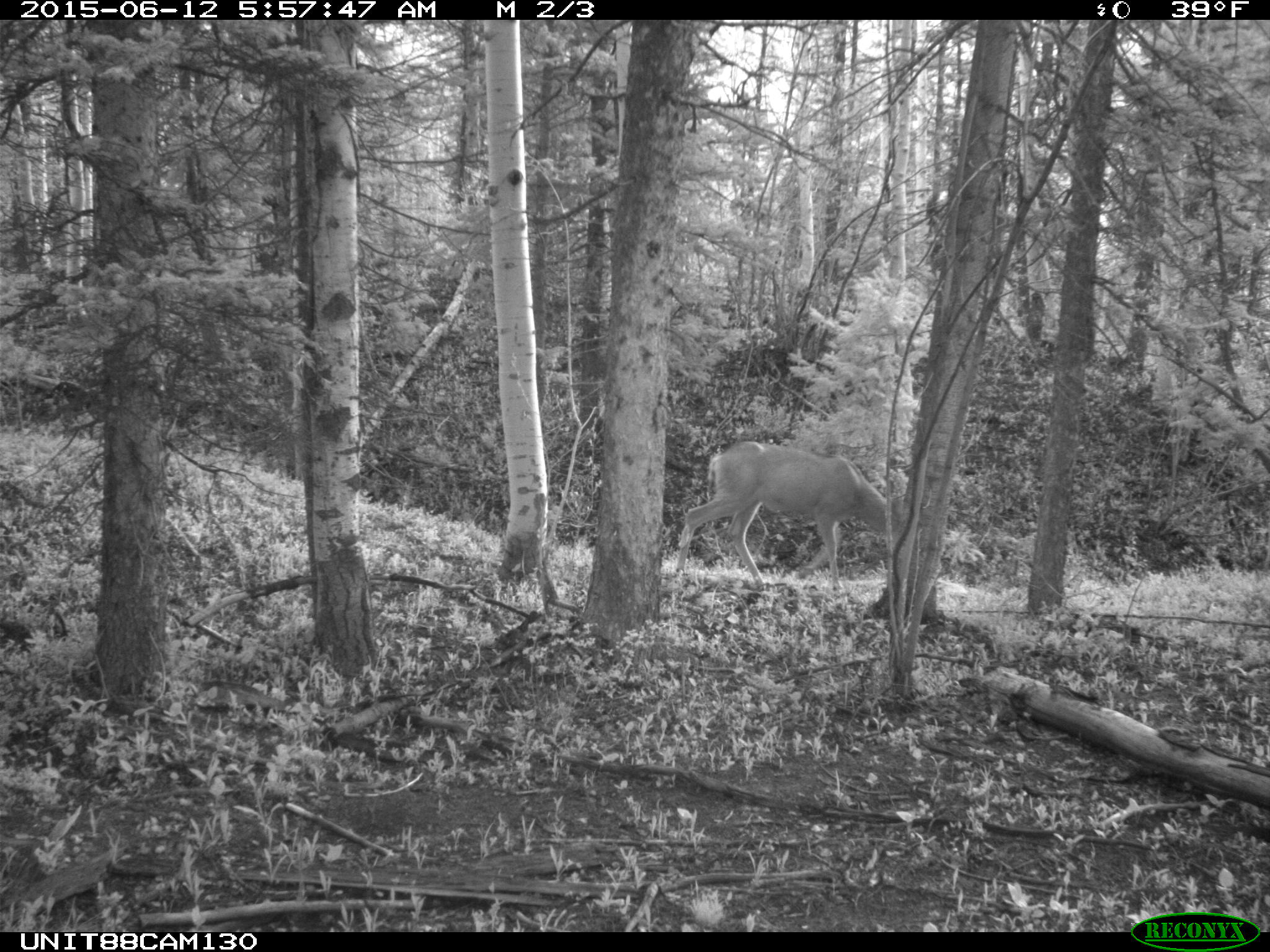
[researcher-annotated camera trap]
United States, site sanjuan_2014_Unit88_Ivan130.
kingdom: Animalia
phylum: Chordata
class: Mammalia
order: Artiodactyla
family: Cervidae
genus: Odocoileus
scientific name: Odocoileus hemionus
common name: mule deer